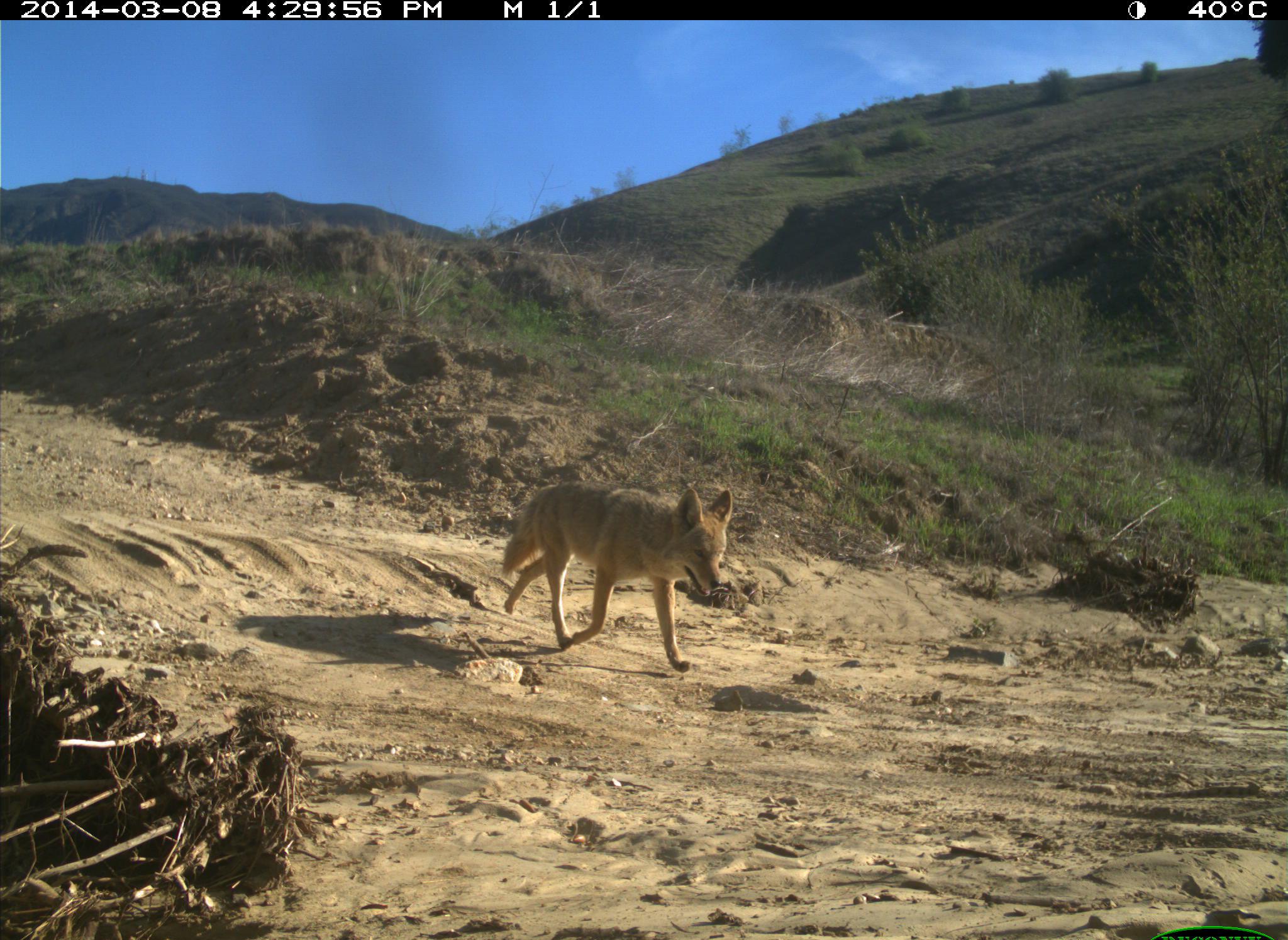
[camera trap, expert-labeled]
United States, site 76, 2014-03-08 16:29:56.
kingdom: Animalia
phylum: Chordata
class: Mammalia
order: Carnivora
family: Canidae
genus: Canis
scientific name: Canis latrans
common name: coyote